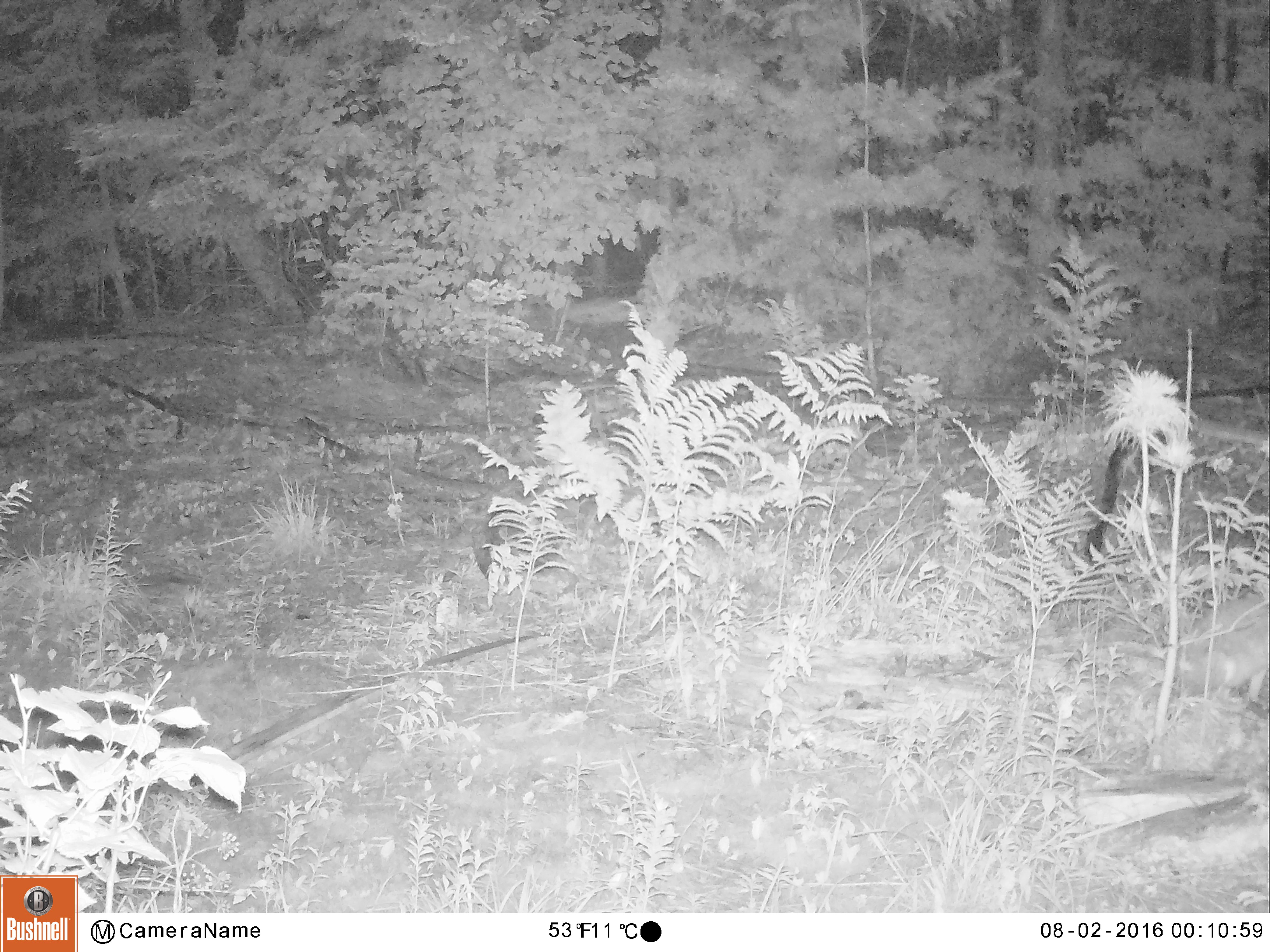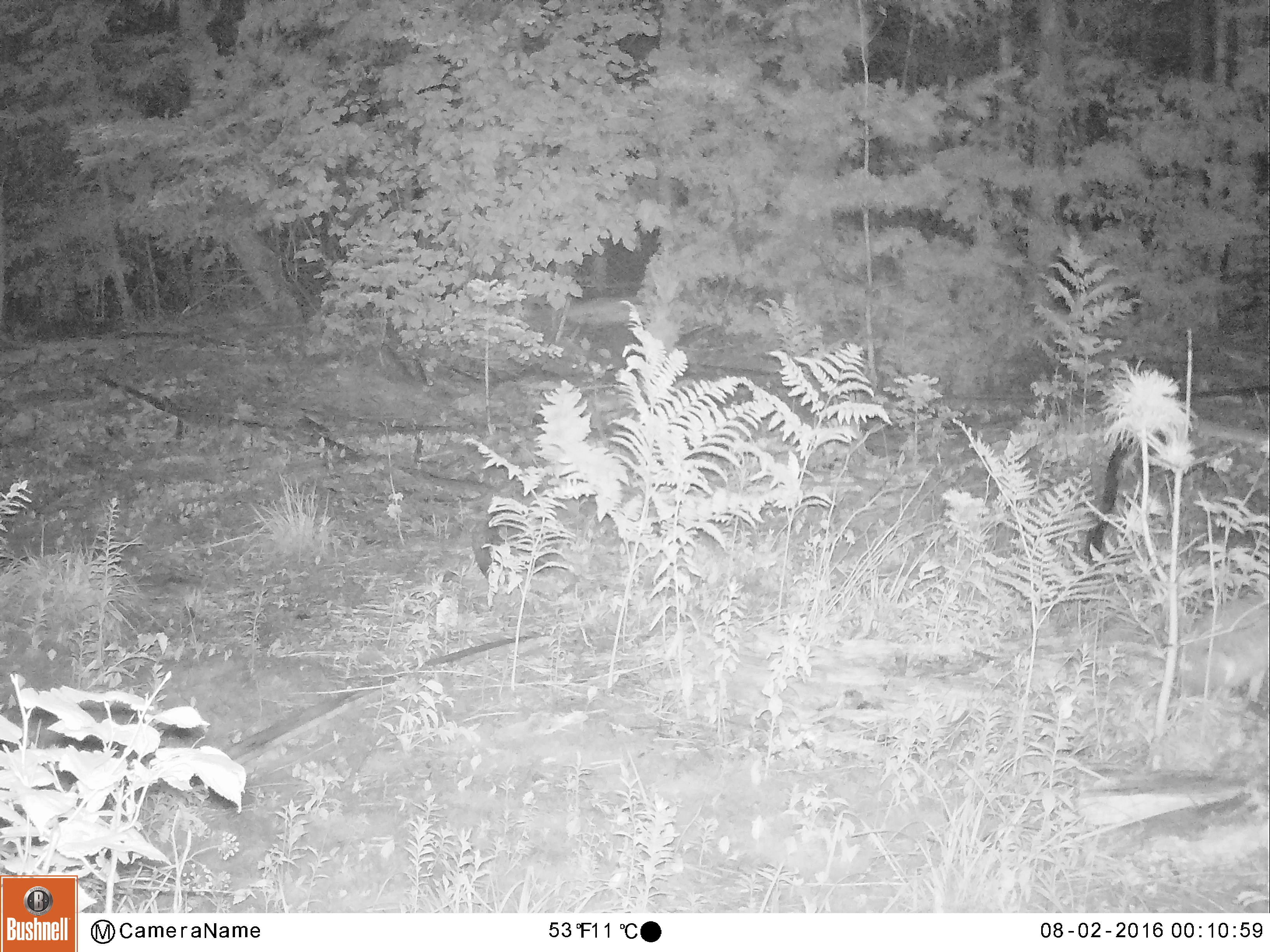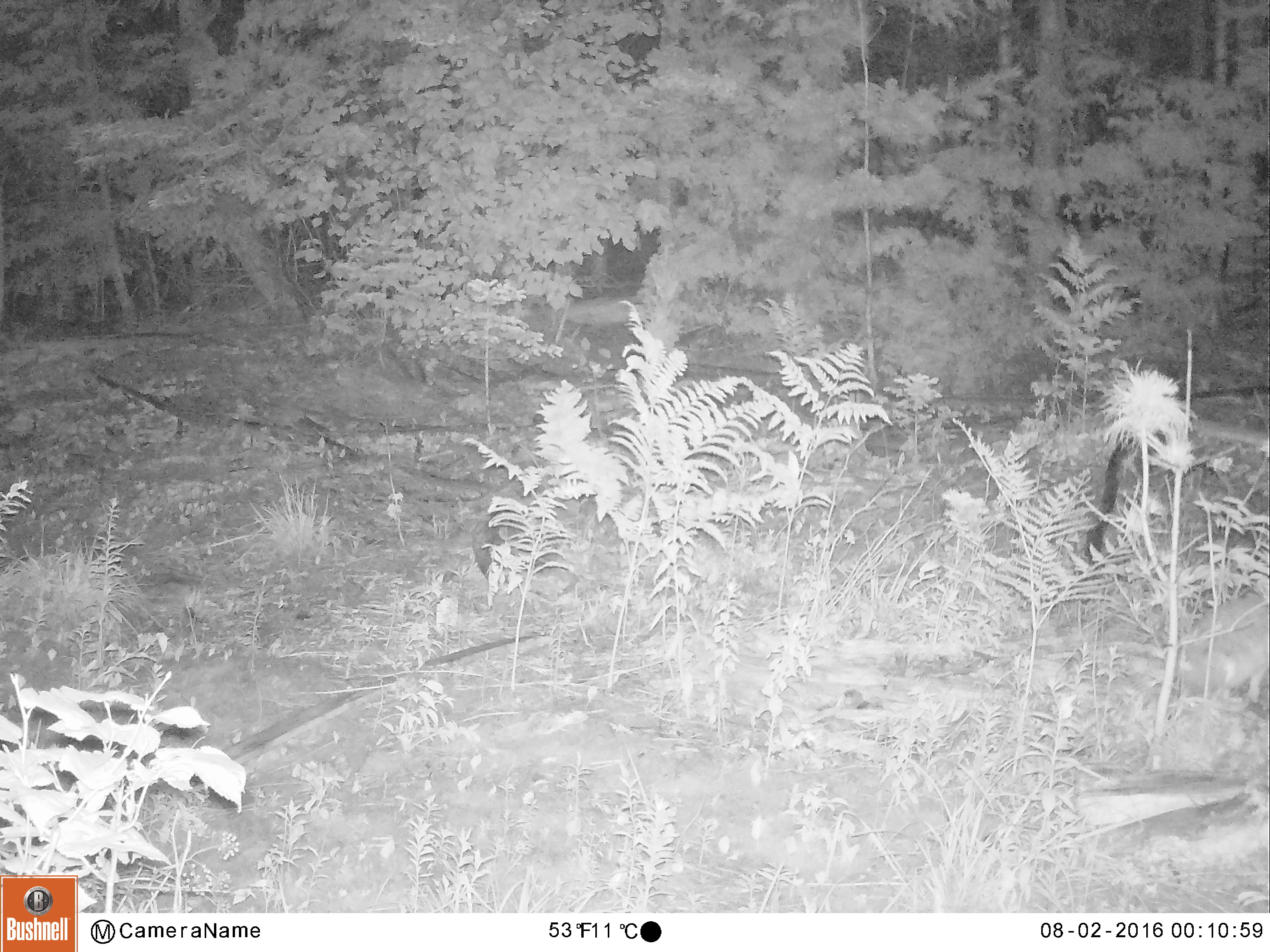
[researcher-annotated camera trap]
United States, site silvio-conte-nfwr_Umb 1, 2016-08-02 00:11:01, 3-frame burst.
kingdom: Animalia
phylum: Chordata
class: Mammalia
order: Lagomorpha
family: Leporidae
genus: Lepus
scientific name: Lepus americanus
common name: snowshoe hare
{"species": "snowshoe hare (Lepus americanus)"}